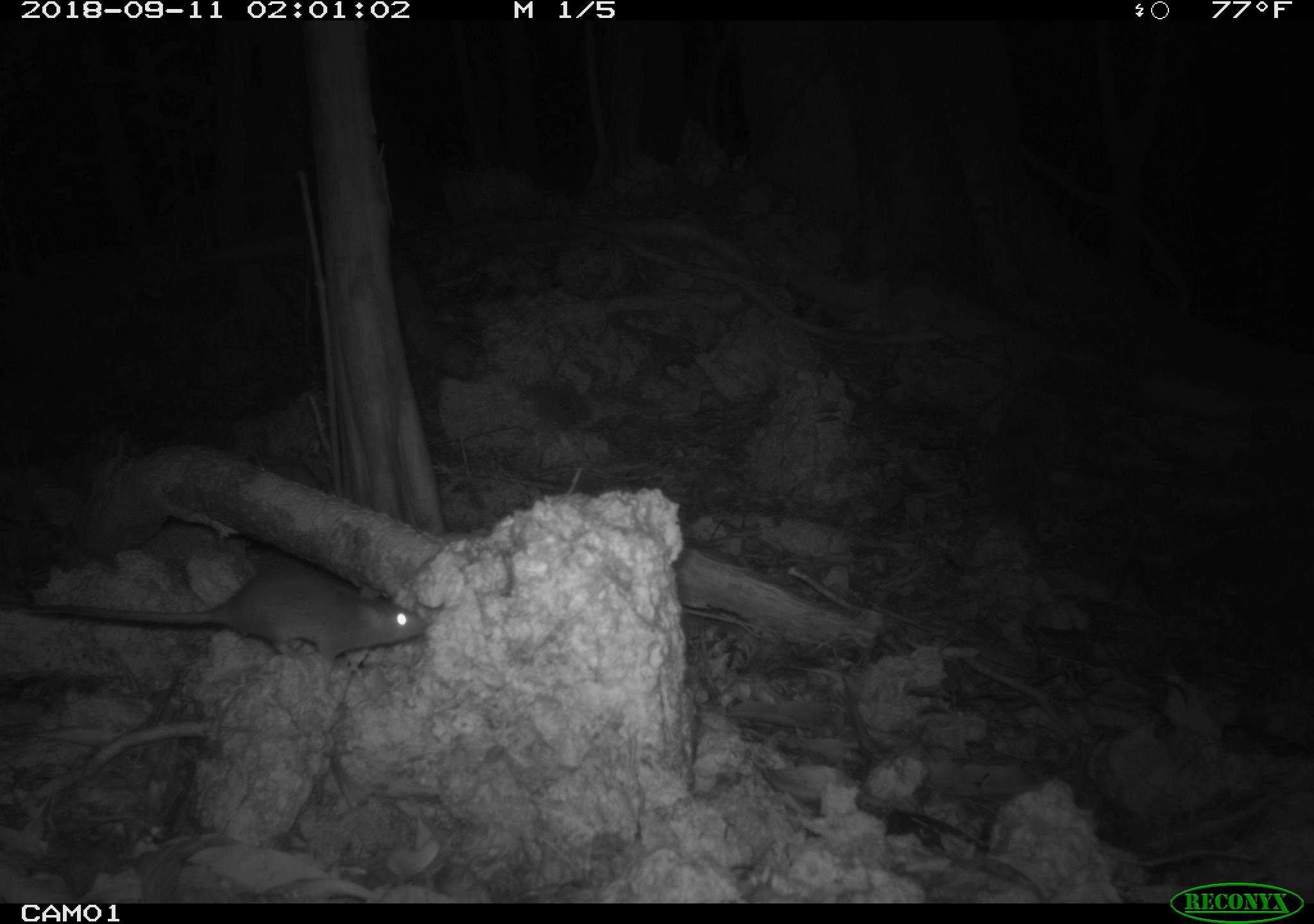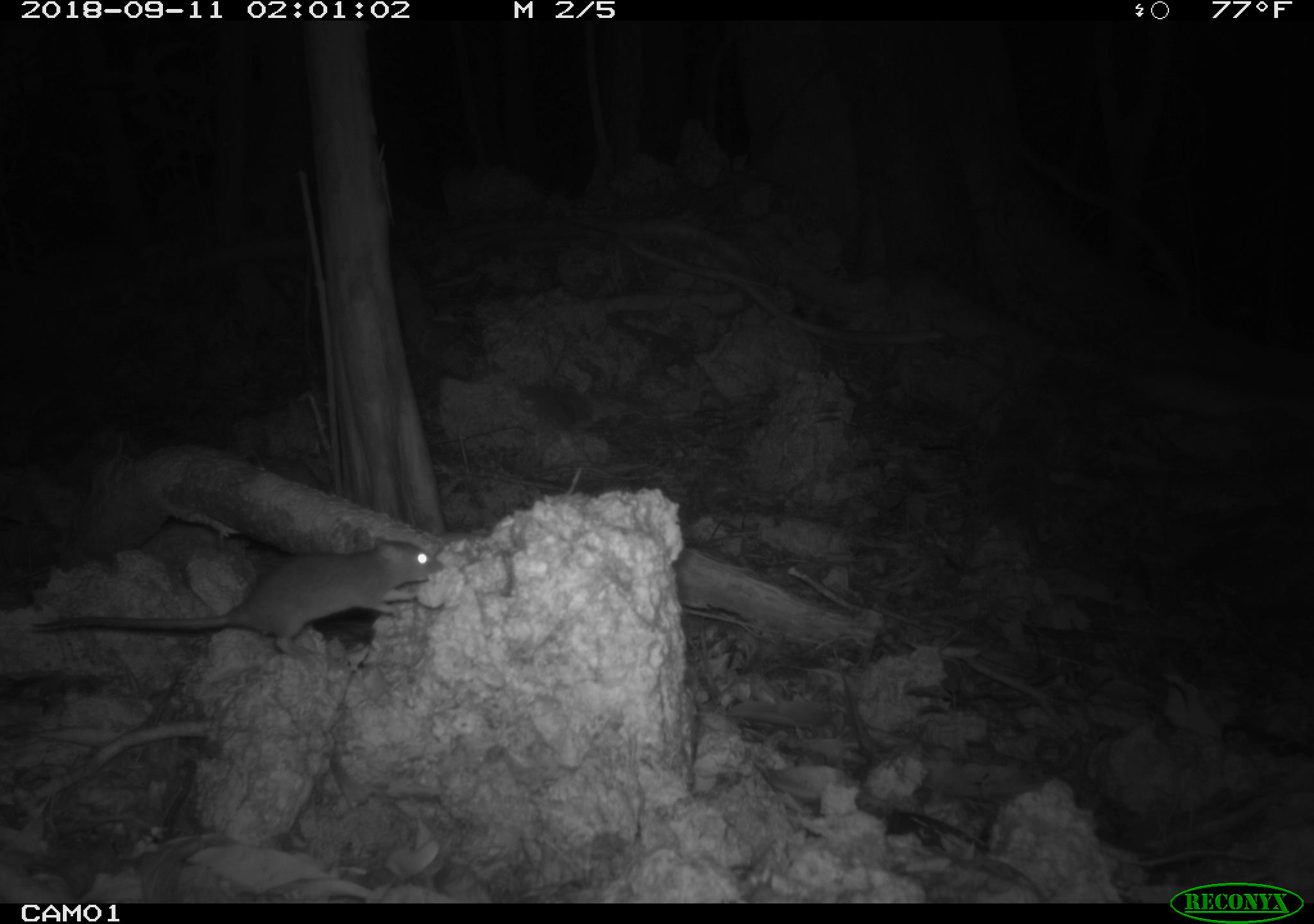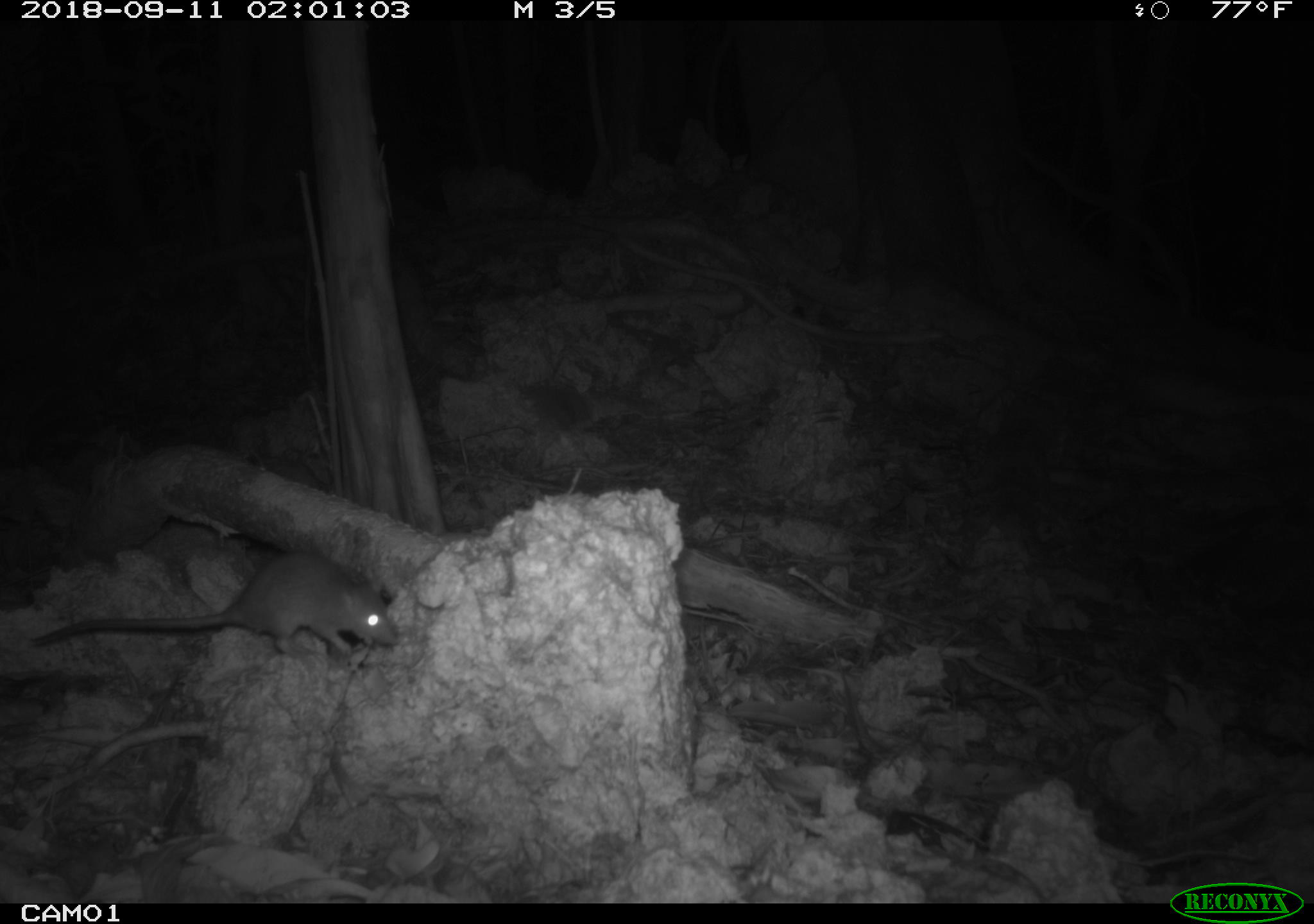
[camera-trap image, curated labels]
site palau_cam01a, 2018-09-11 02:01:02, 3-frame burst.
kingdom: Animalia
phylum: Chordata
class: Mammalia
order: Rodentia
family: Muridae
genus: Rattus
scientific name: Rattus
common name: rat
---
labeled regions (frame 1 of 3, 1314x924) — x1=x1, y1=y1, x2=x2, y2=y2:
rat: x1=4, y1=555, x2=446, y2=669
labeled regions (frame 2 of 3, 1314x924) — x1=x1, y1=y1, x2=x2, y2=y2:
rat: x1=22, y1=532, x2=443, y2=661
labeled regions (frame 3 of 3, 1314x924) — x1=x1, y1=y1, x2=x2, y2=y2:
rat: x1=22, y1=546, x2=395, y2=669